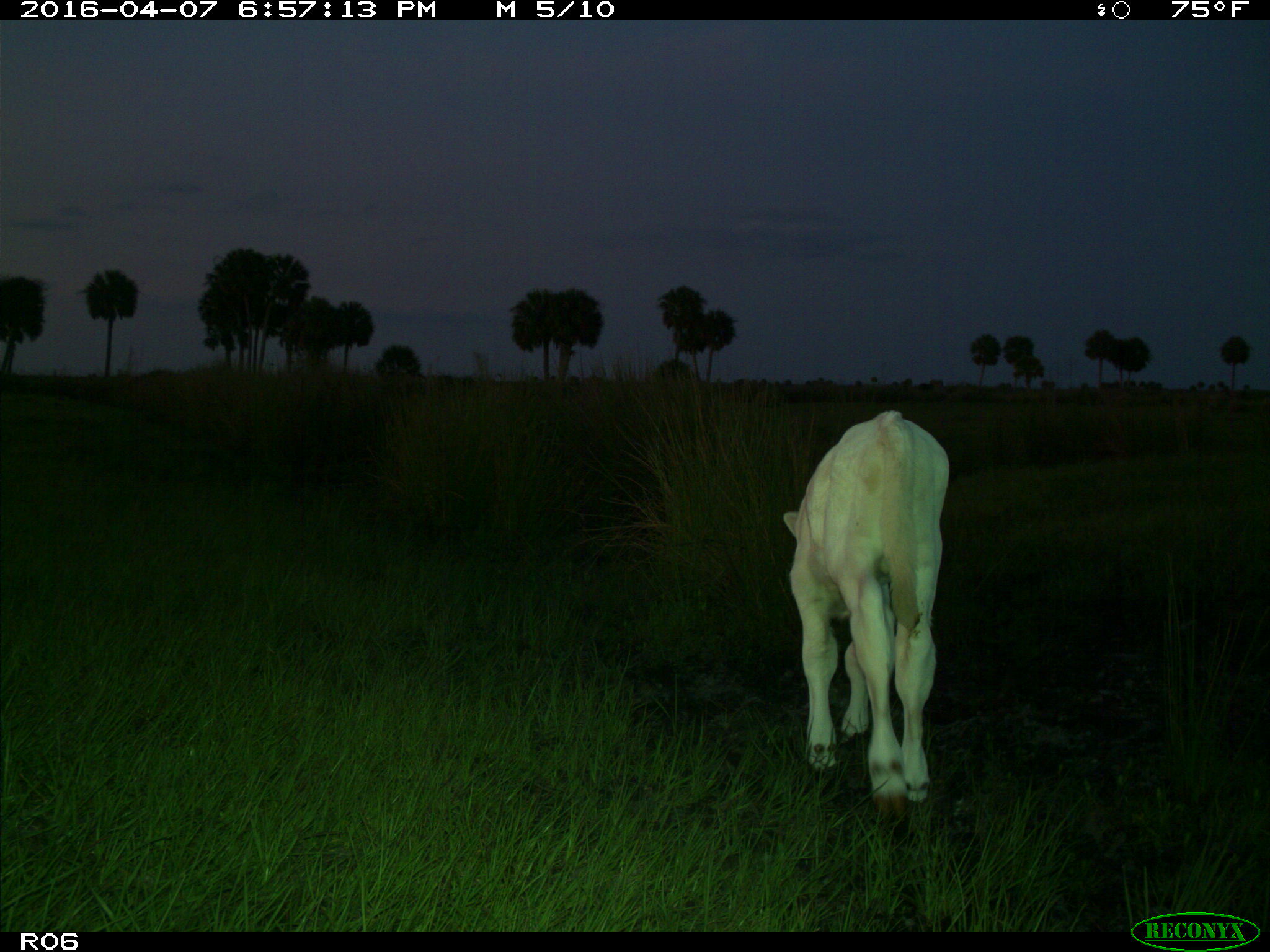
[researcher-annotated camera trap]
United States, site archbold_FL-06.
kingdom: Animalia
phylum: Chordata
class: Mammalia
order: Artiodactyla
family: Bovidae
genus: Bos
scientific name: Bos taurus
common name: domestic cow